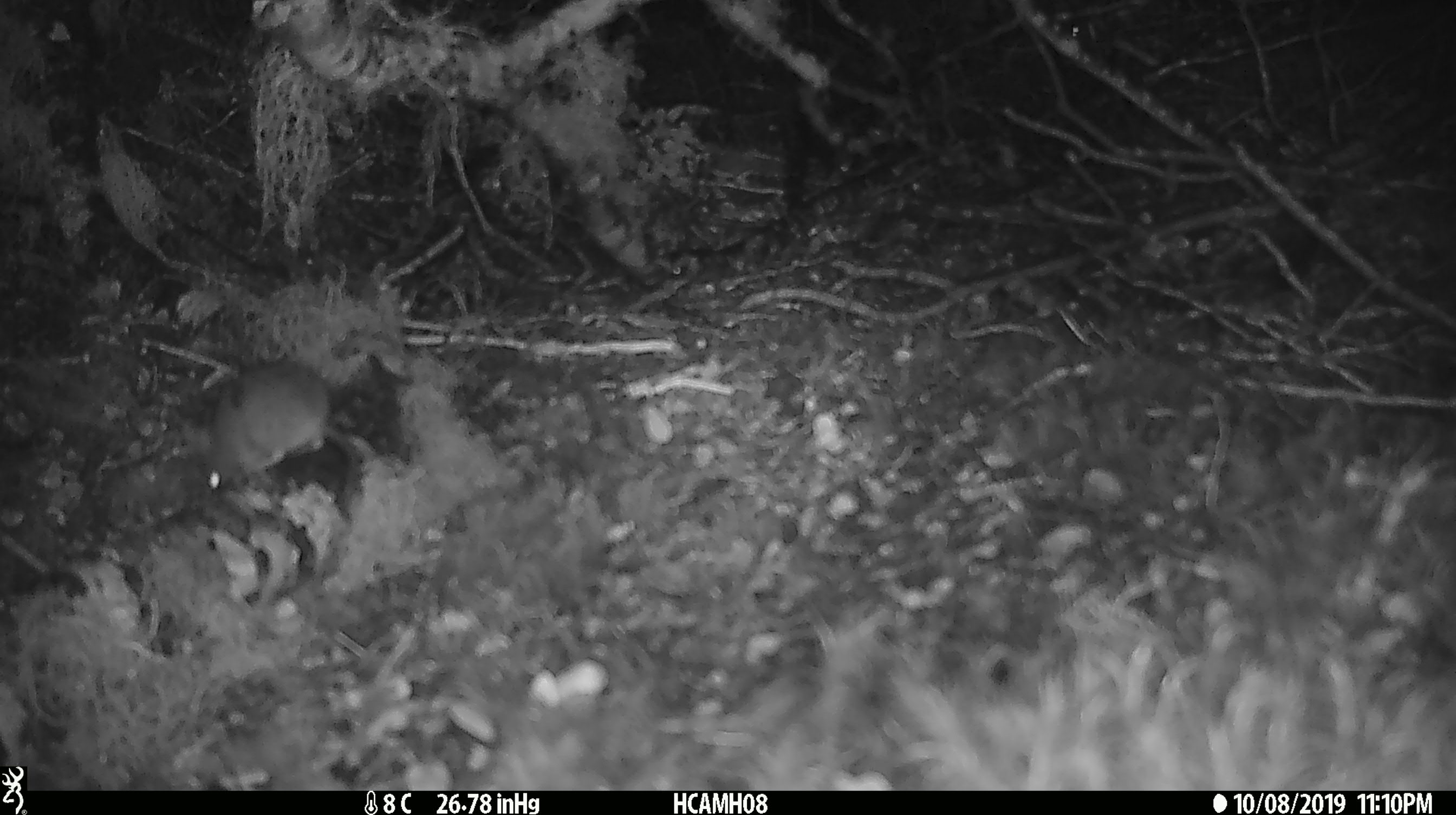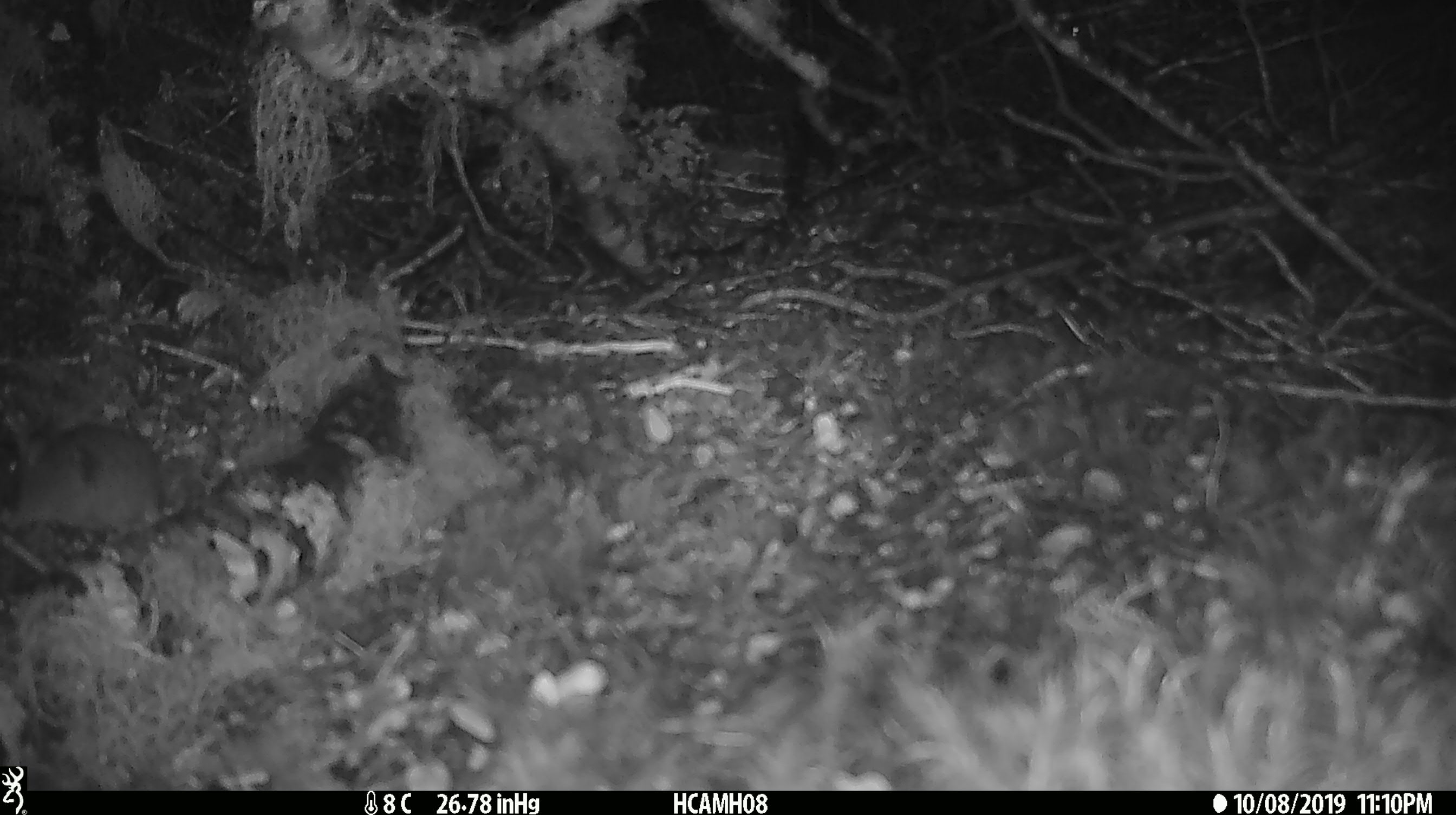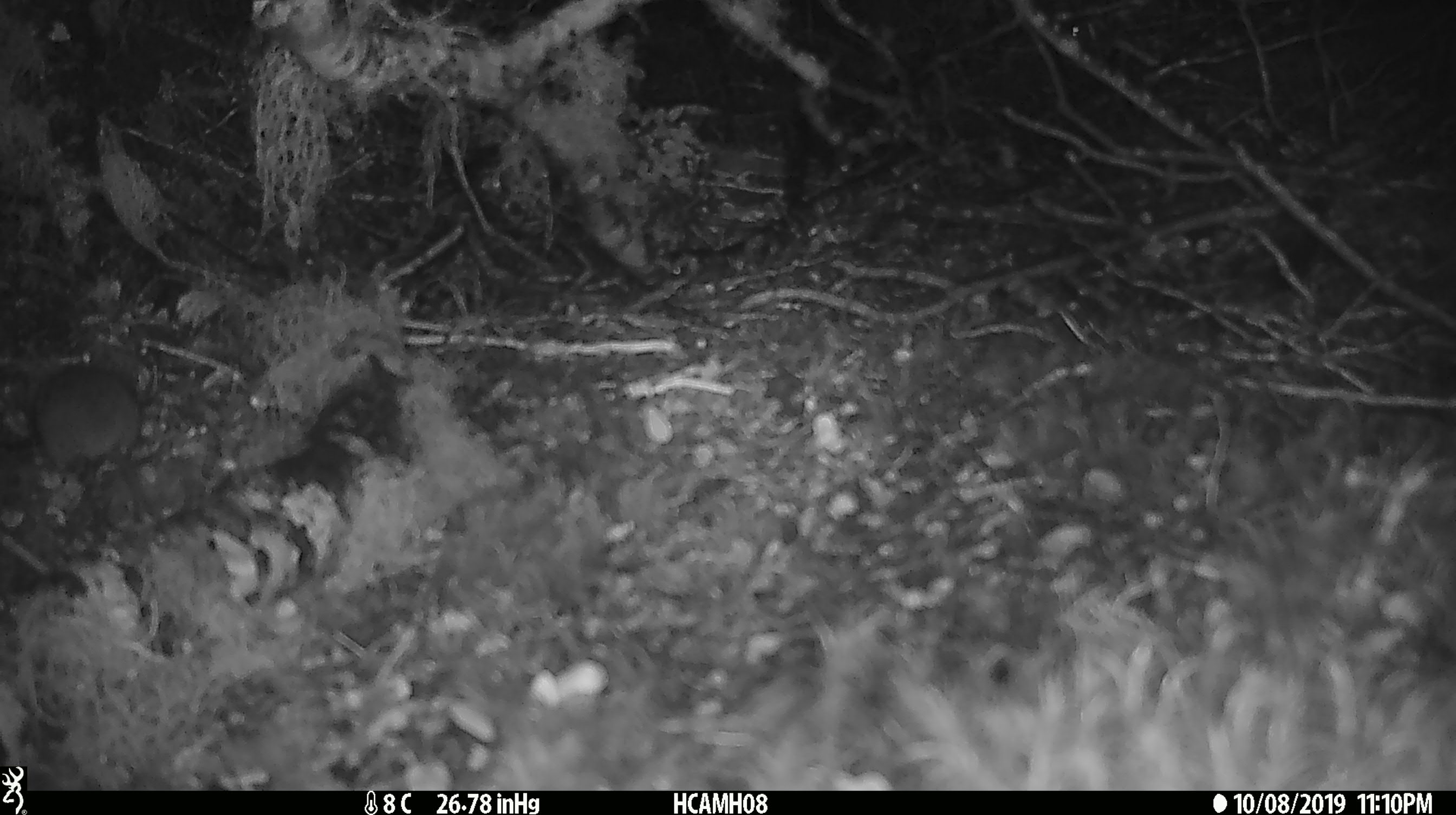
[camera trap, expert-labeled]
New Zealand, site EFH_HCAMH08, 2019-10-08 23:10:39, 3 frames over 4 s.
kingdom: Animalia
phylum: Chordata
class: Mammalia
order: Rodentia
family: Muridae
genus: Mus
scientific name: Mus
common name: mouse